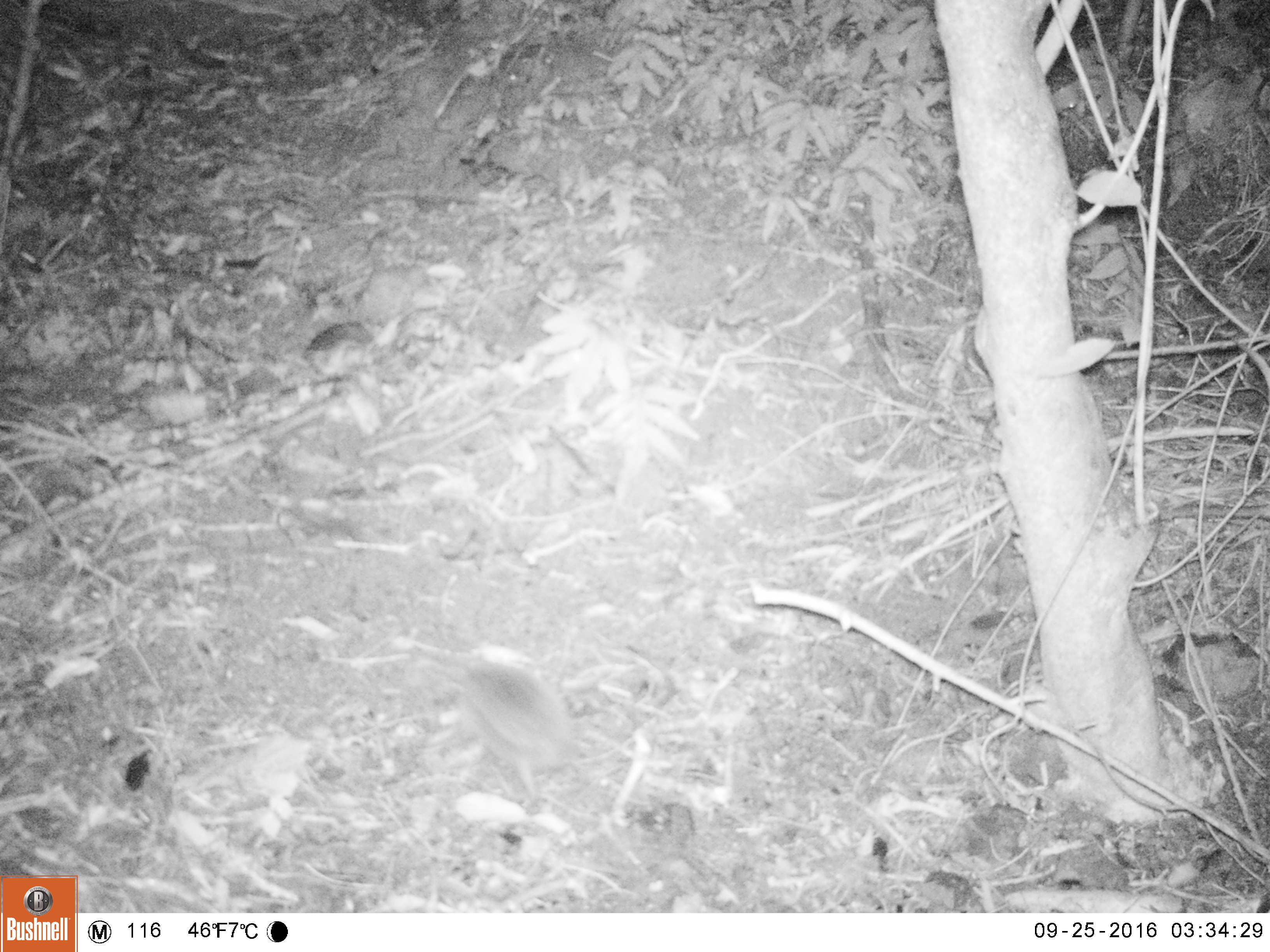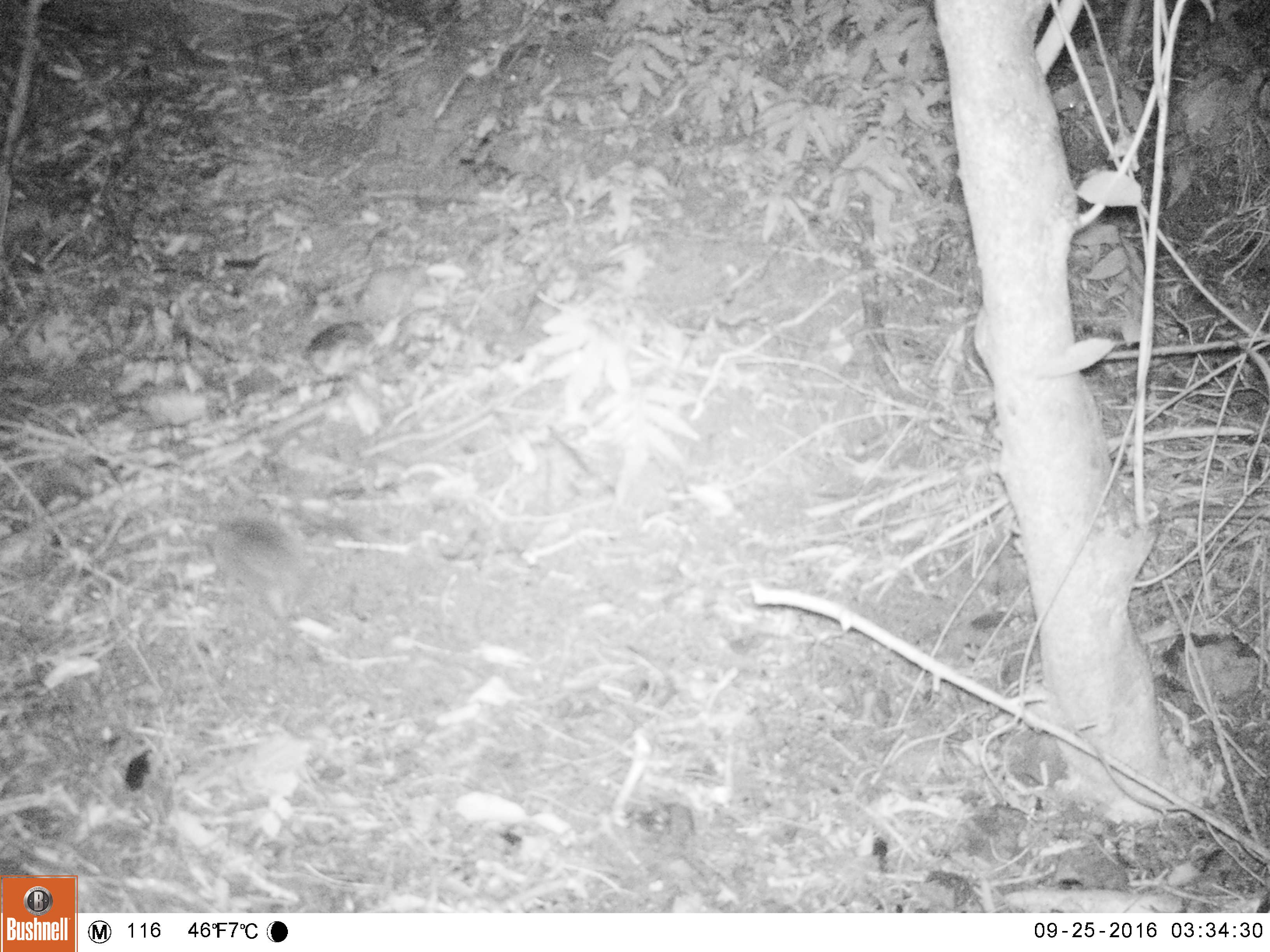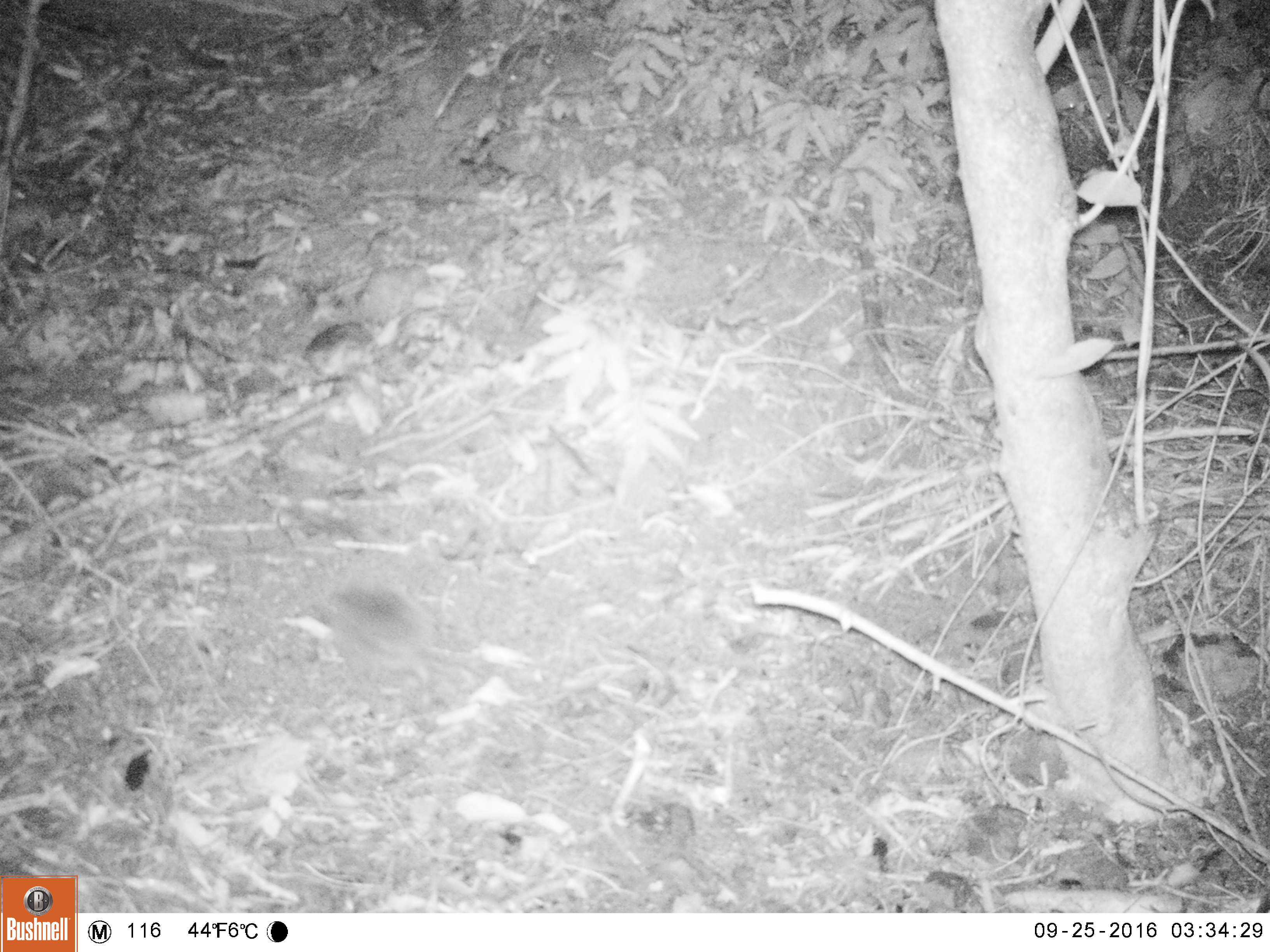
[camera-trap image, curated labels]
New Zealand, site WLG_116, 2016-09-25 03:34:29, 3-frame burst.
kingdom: Animalia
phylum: Chordata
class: Mammalia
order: Eulipotyphla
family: Erinaceidae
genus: Erinaceus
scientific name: Erinaceus europaeus europaeus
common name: european hedgehog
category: hedgehog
Hedgehog (european hedgehog) (Erinaceus europaeus europaeus).